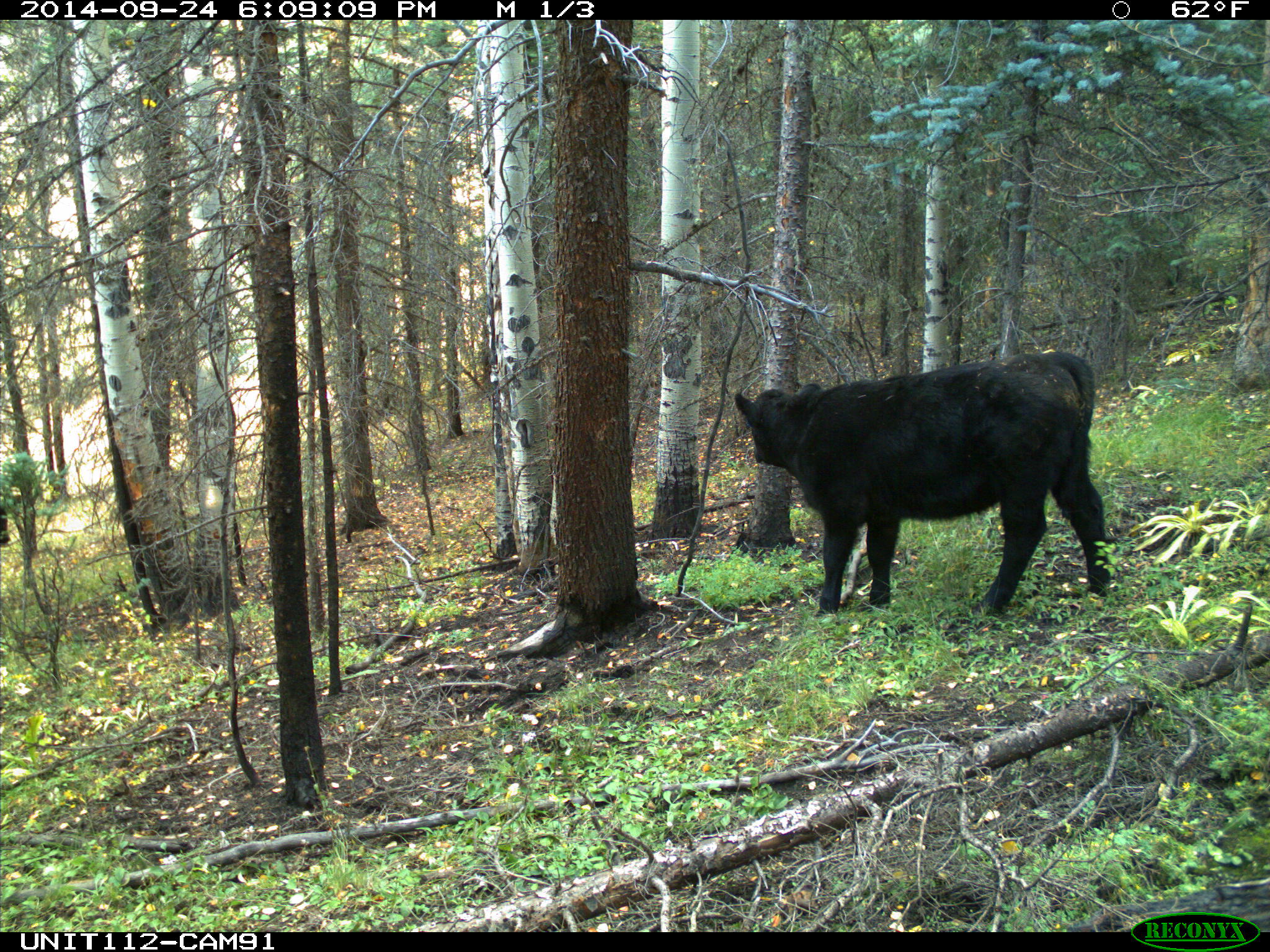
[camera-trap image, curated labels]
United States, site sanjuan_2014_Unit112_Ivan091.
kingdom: Animalia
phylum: Chordata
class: Mammalia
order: Artiodactyla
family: Bovidae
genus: Bos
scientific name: Bos taurus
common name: domestic cow